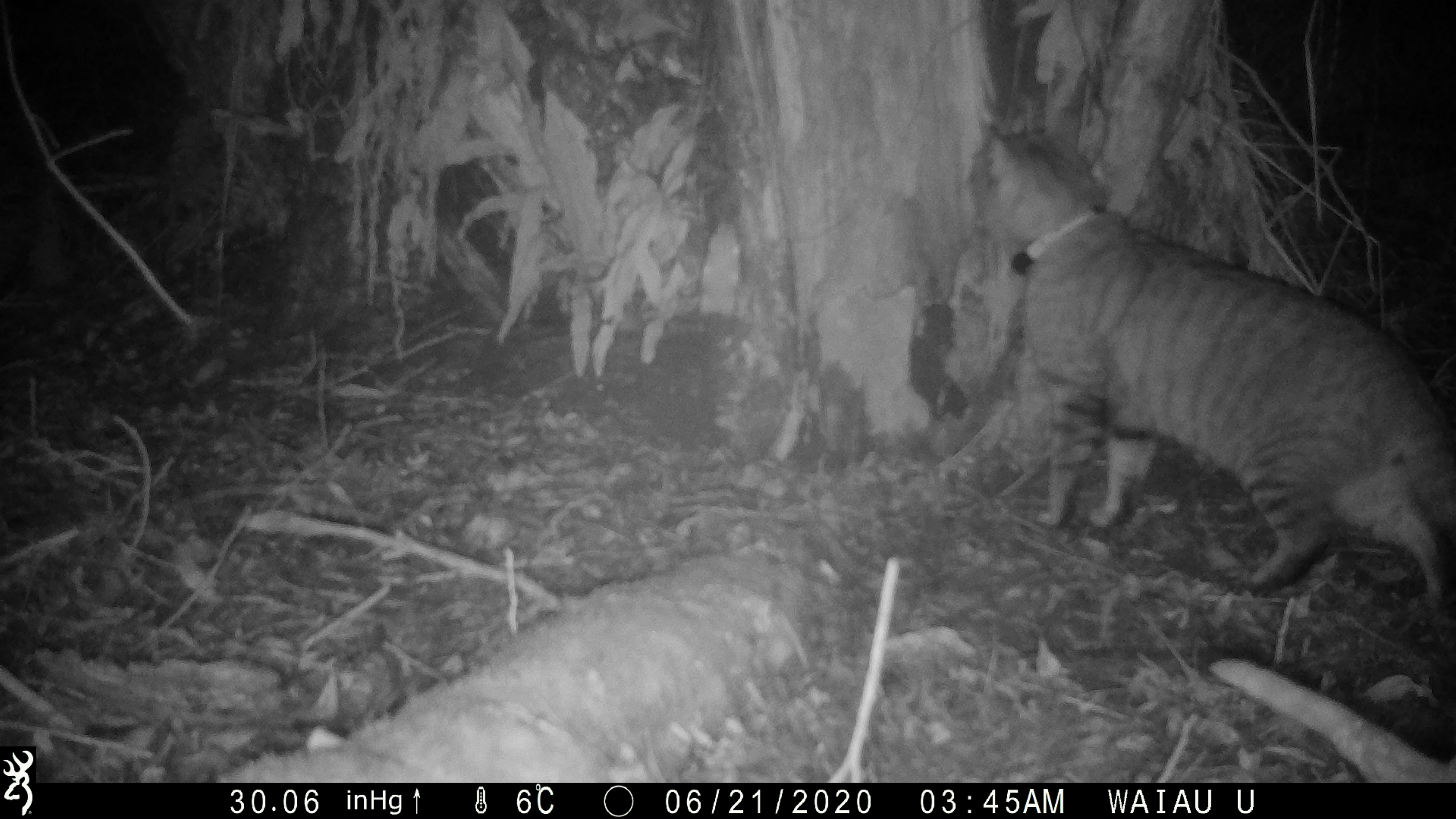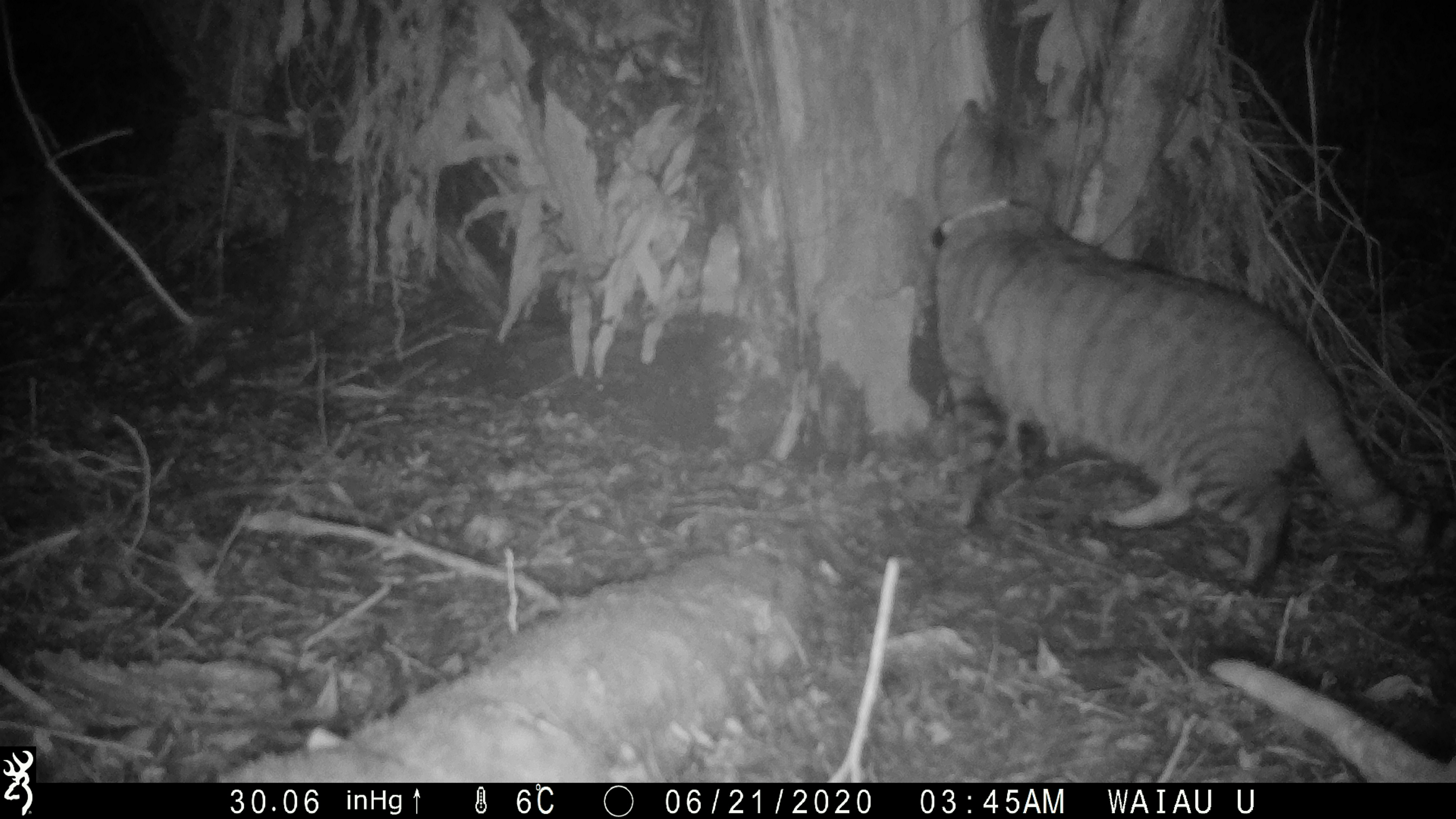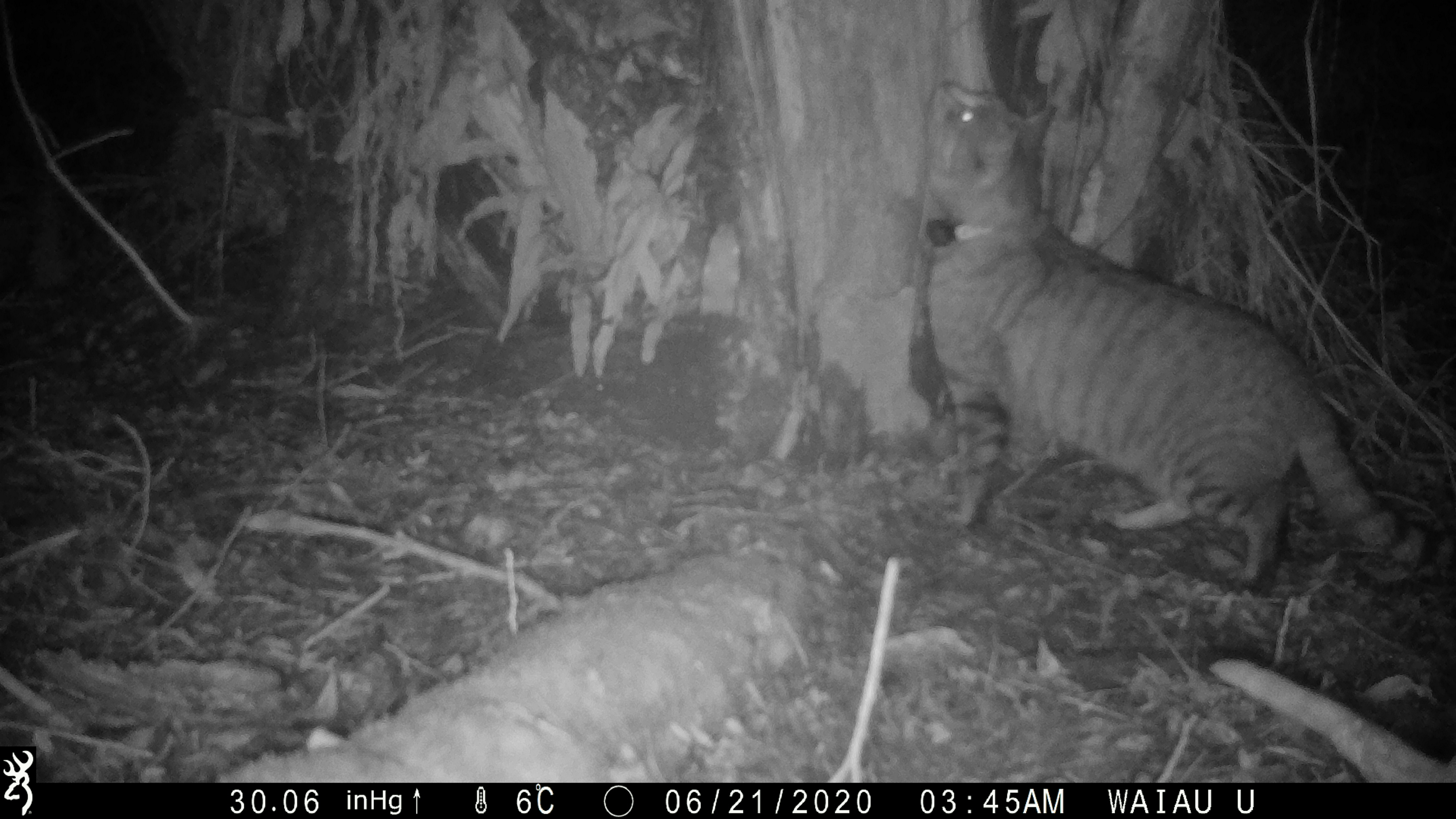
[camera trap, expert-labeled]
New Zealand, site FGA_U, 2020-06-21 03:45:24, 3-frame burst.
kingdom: Animalia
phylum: Chordata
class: Mammalia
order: Carnivora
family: Felidae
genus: Felis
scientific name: Felis catus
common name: domestic cat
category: cat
Cat (domestic cat) (Felis catus).